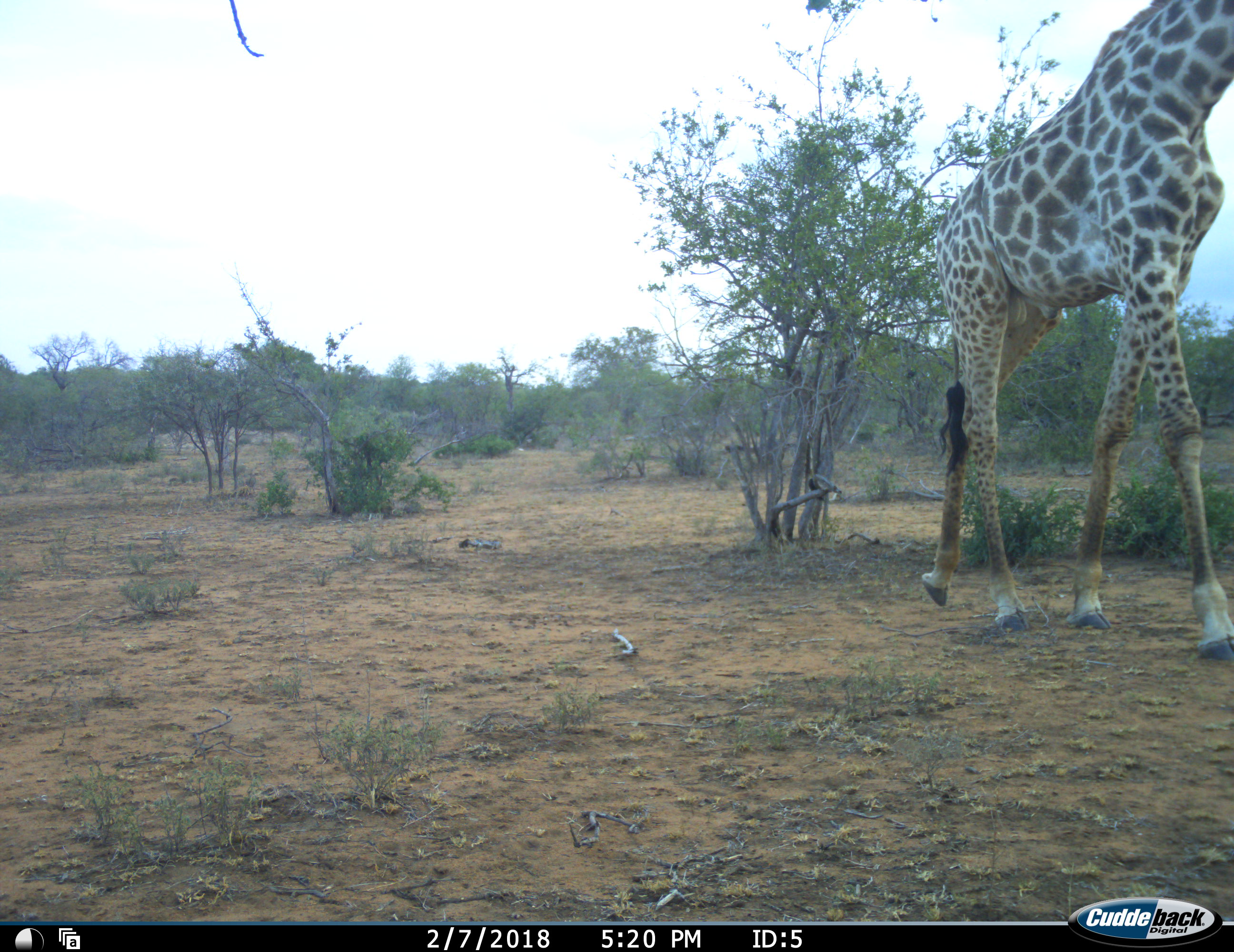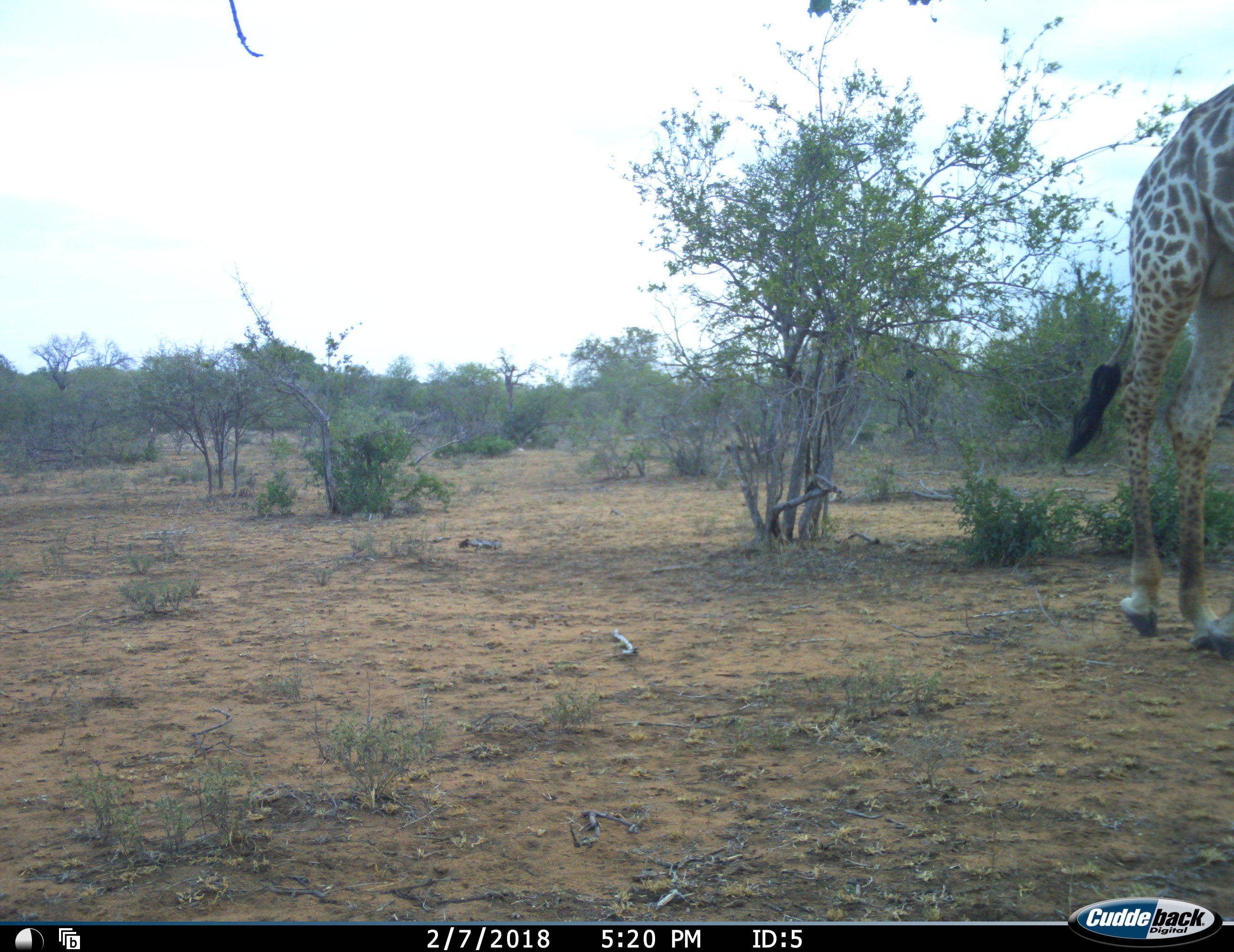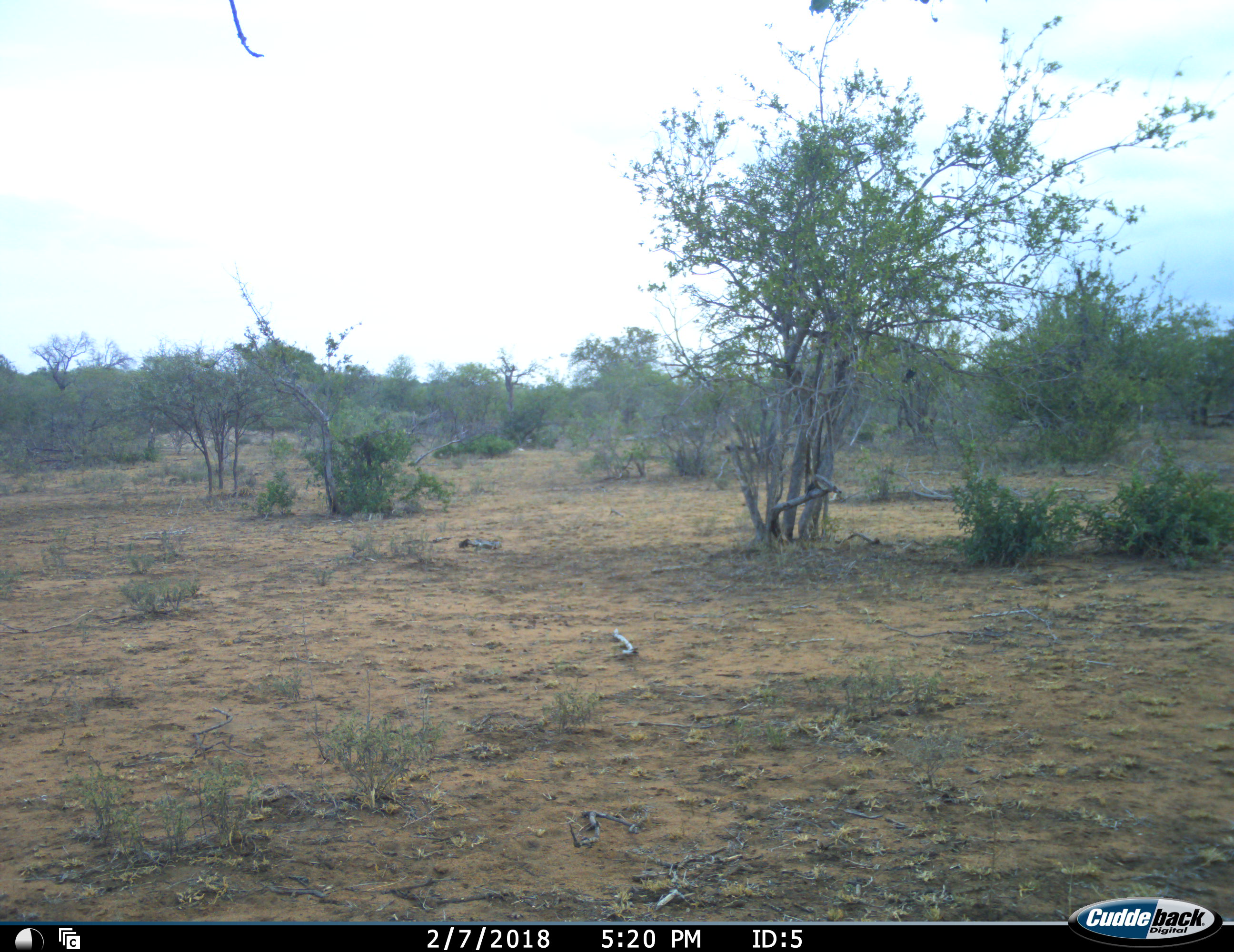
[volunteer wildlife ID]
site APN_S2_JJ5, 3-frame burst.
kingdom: Animalia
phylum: Chordata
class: Mammalia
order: Artiodactyla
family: Giraffidae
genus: Giraffa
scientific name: Giraffa camelopardalis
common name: giraffe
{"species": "giraffe (Giraffa camelopardalis)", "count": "1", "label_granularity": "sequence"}